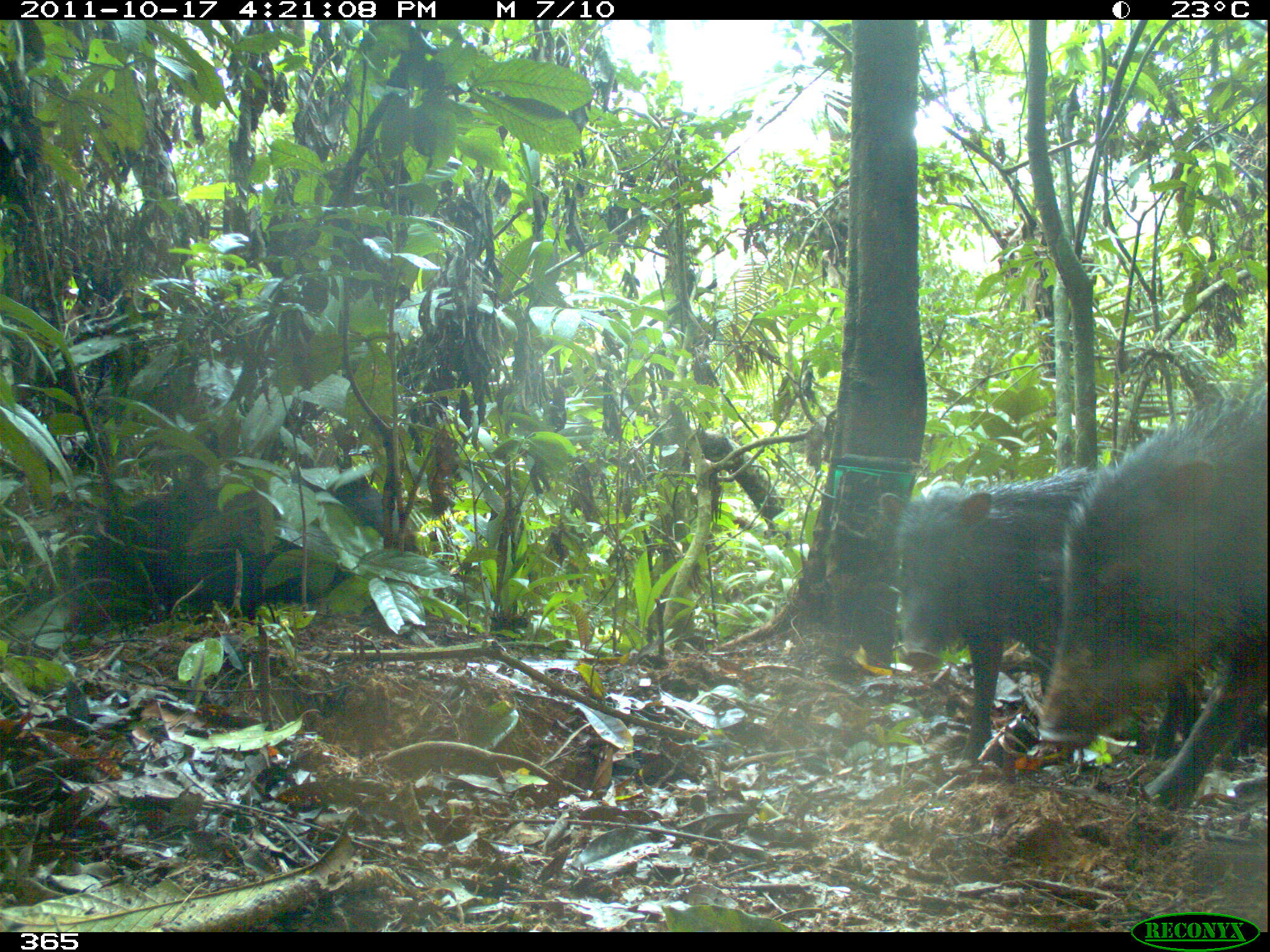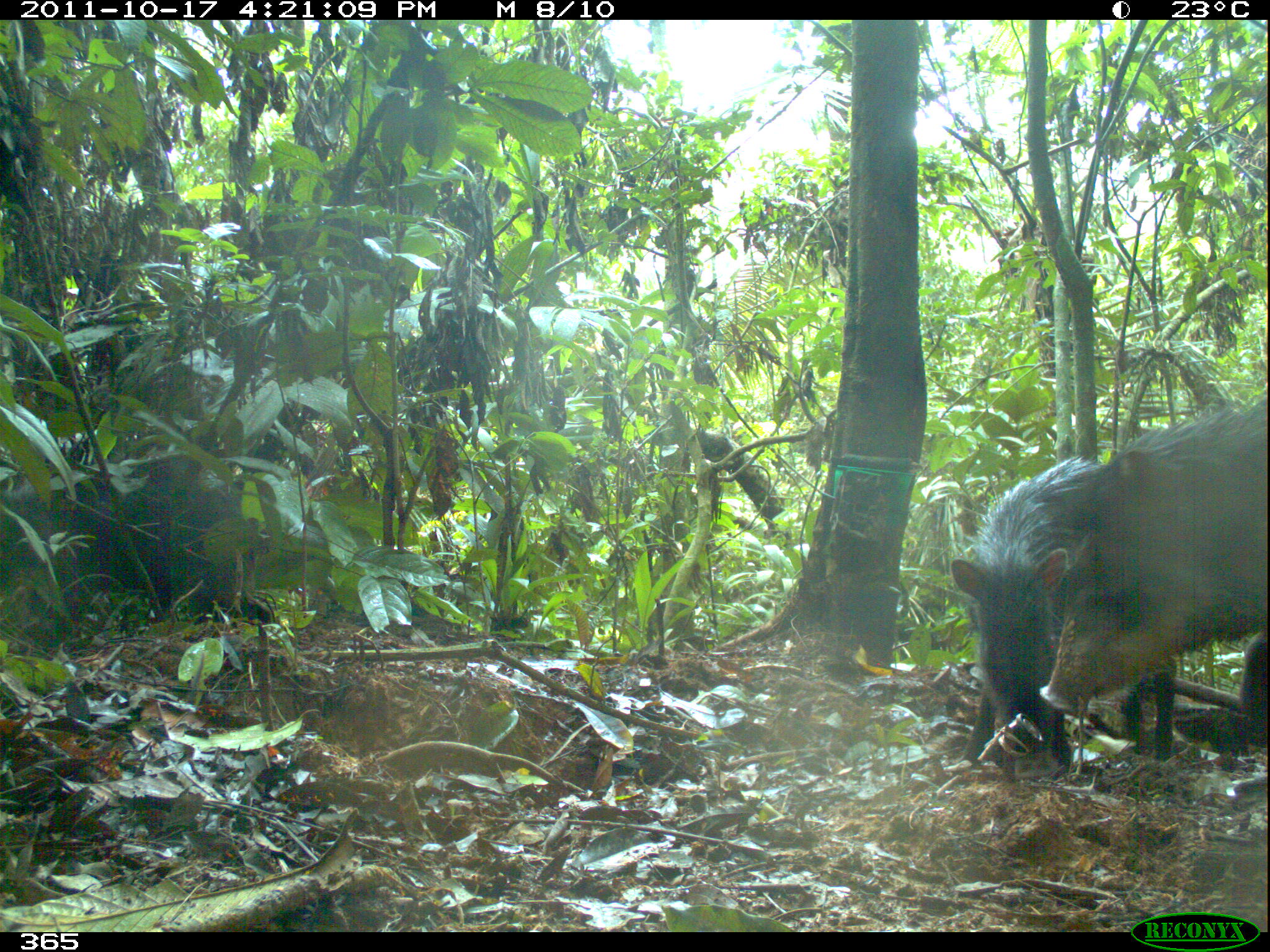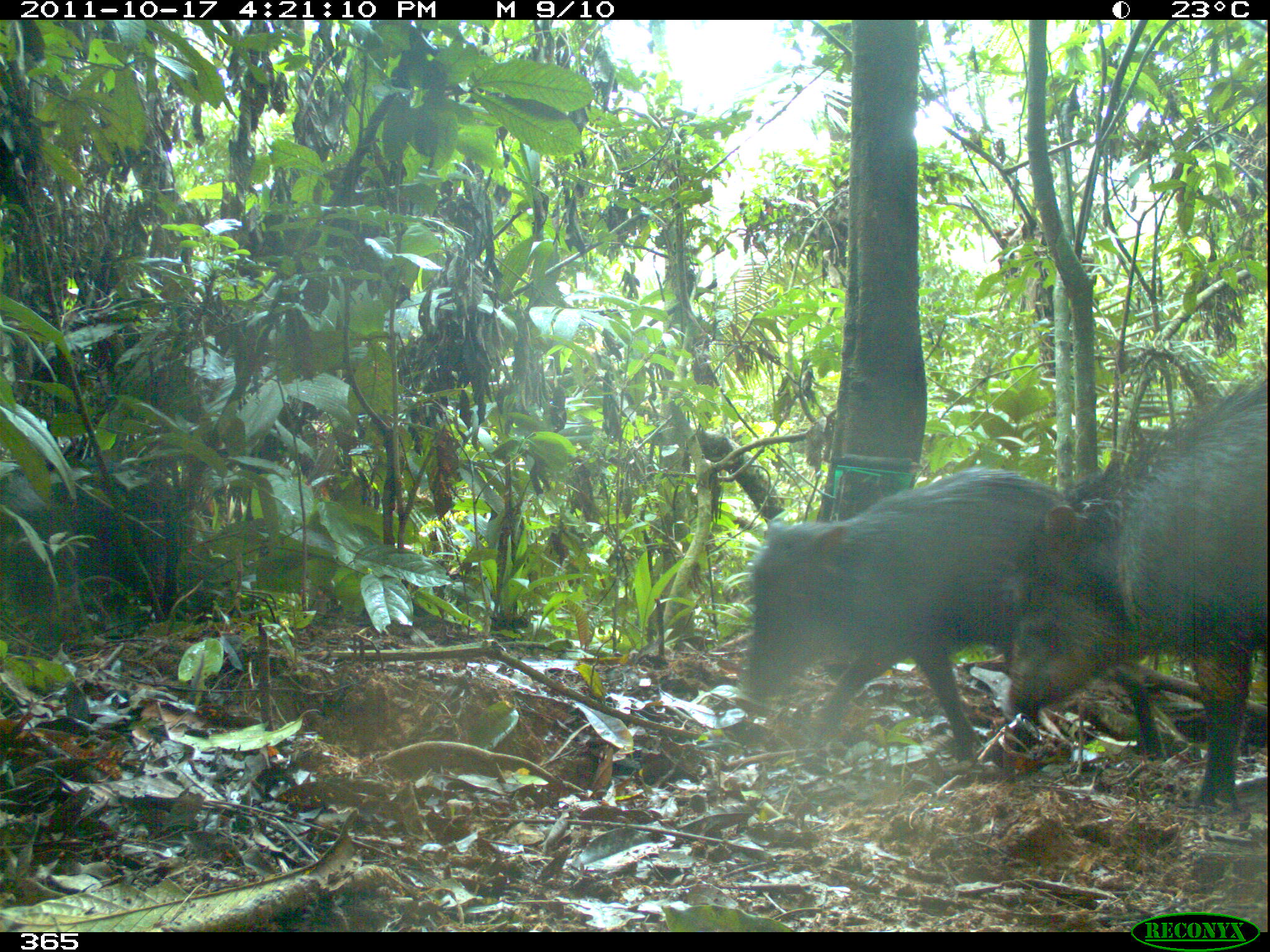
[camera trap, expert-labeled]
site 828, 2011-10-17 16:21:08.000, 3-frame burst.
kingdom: Animalia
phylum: Chordata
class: Mammalia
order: Artiodactyla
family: Tayassuidae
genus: Tayassu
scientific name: Tayassu pecari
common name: white-lipped peccary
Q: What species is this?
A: Tayassu pecari (white-lipped peccary).